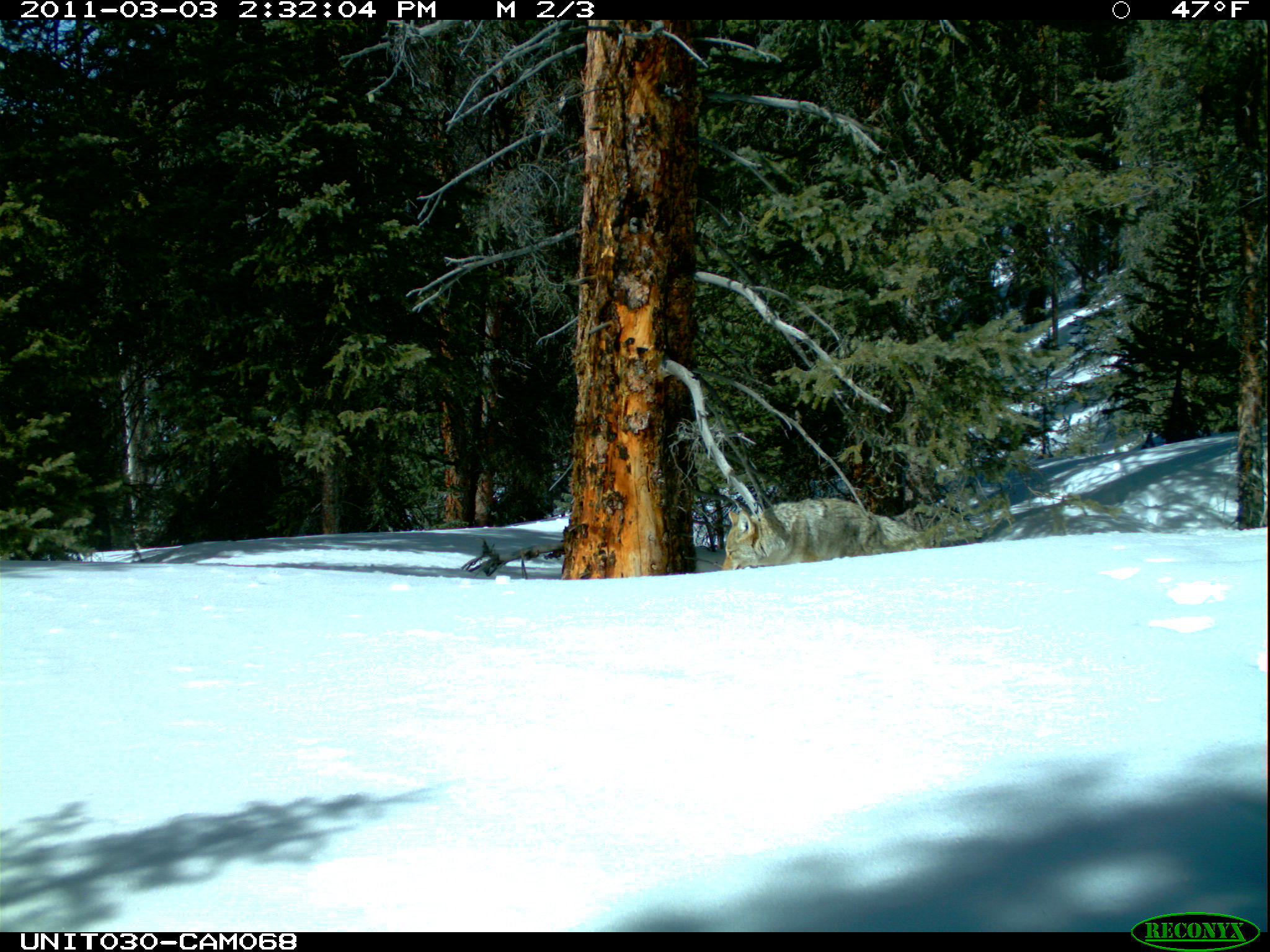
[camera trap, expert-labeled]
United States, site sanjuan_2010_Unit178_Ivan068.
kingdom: Animalia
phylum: Chordata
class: Mammalia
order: Carnivora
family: Canidae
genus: Canis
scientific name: Canis latrans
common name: coyote